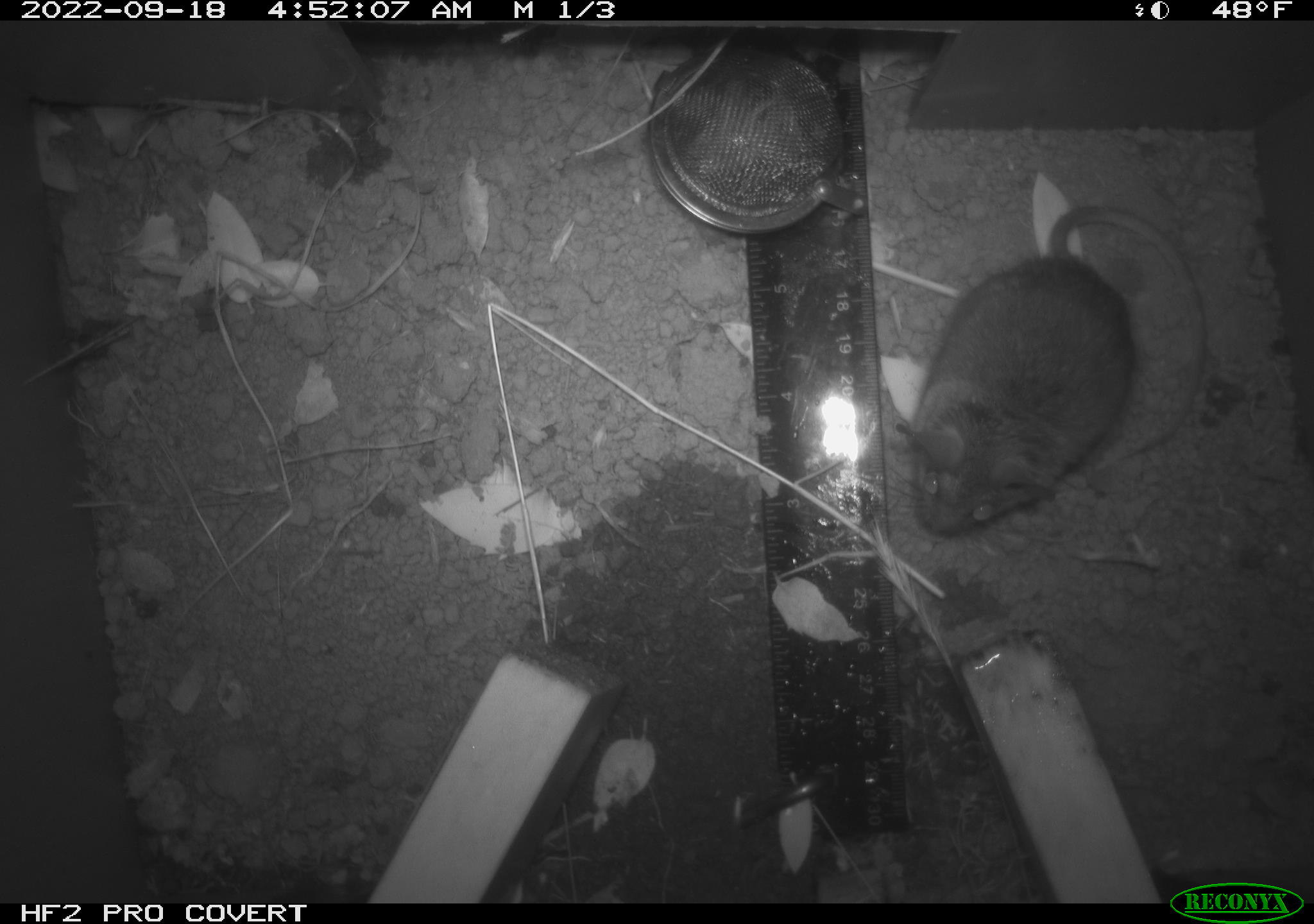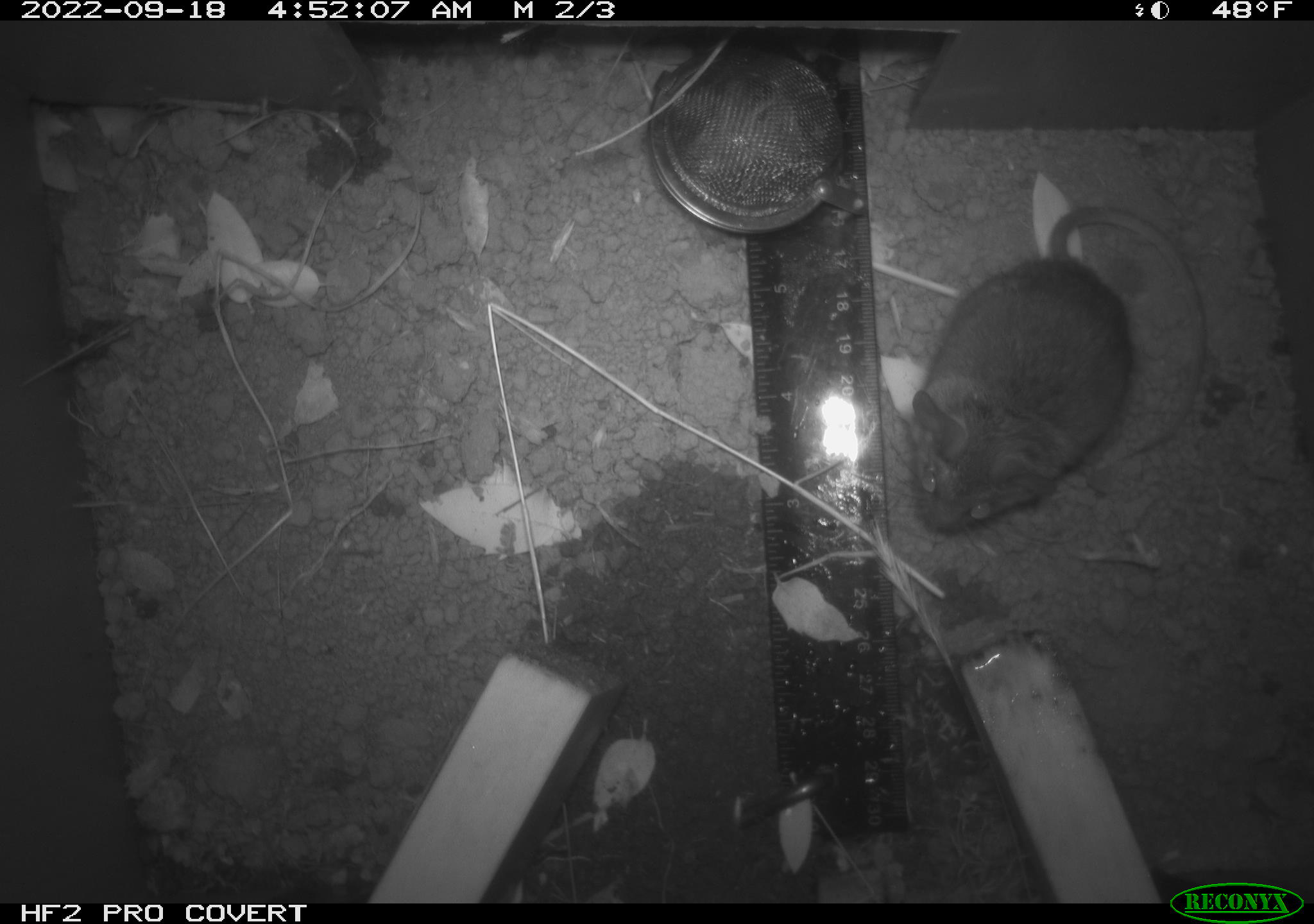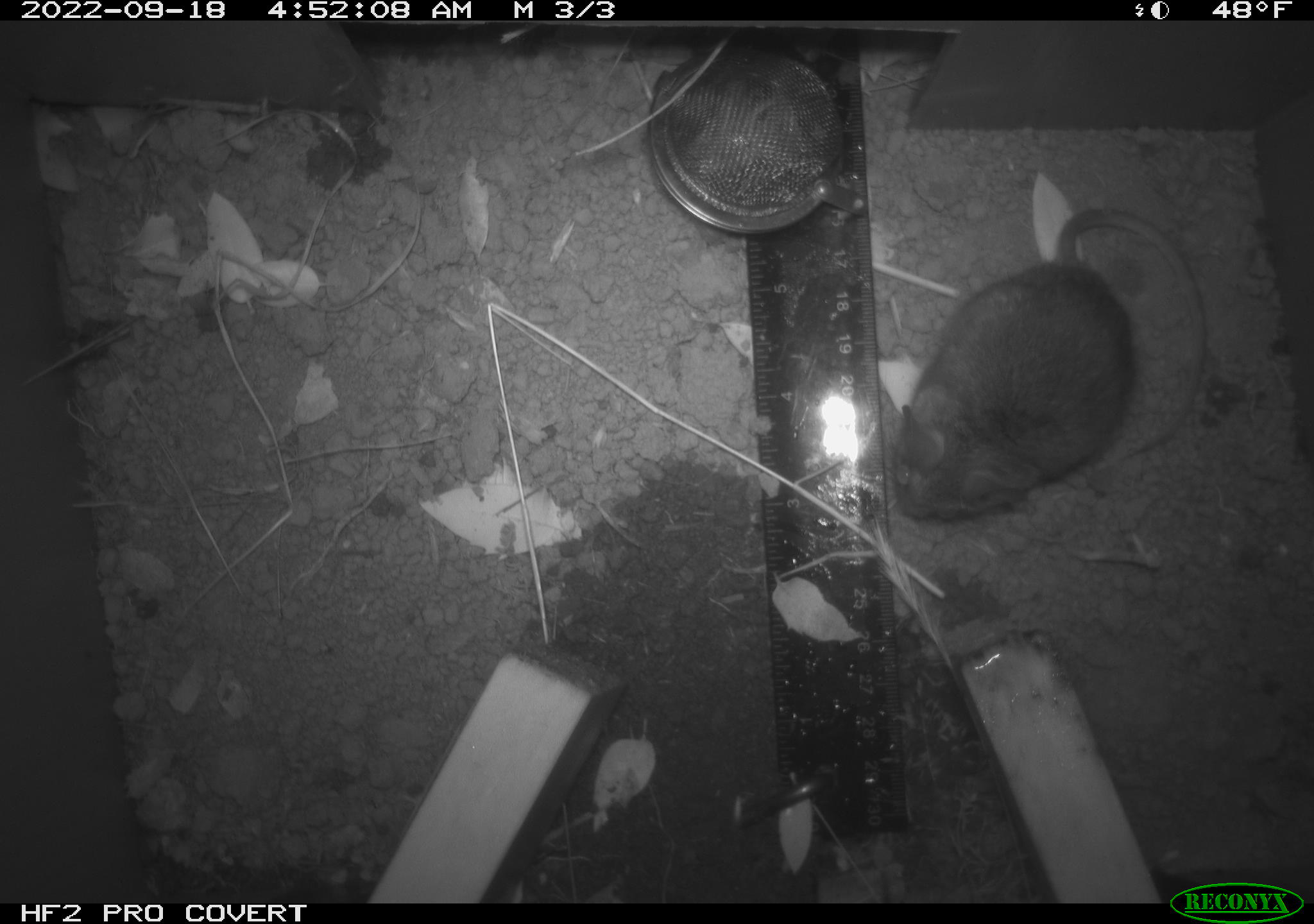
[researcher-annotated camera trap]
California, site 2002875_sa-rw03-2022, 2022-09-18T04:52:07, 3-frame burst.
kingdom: Animalia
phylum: Chordata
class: Mammalia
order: Rodentia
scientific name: Rodentia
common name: mouse species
Mouse species (Rodentia).